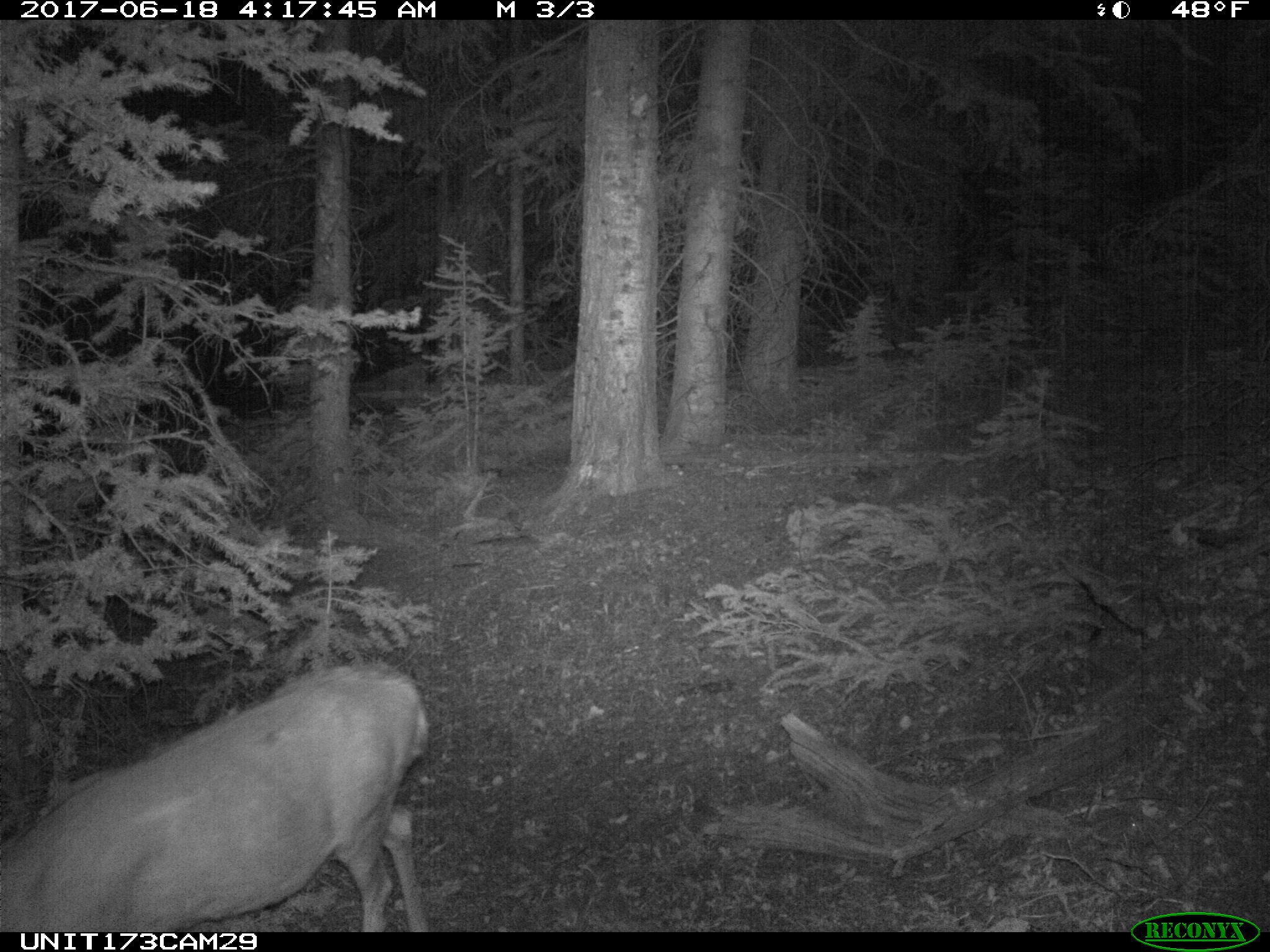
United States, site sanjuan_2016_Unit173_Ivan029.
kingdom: Animalia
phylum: Chordata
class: Mammalia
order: Artiodactyla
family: Cervidae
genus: Odocoileus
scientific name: Odocoileus hemionus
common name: mule deer